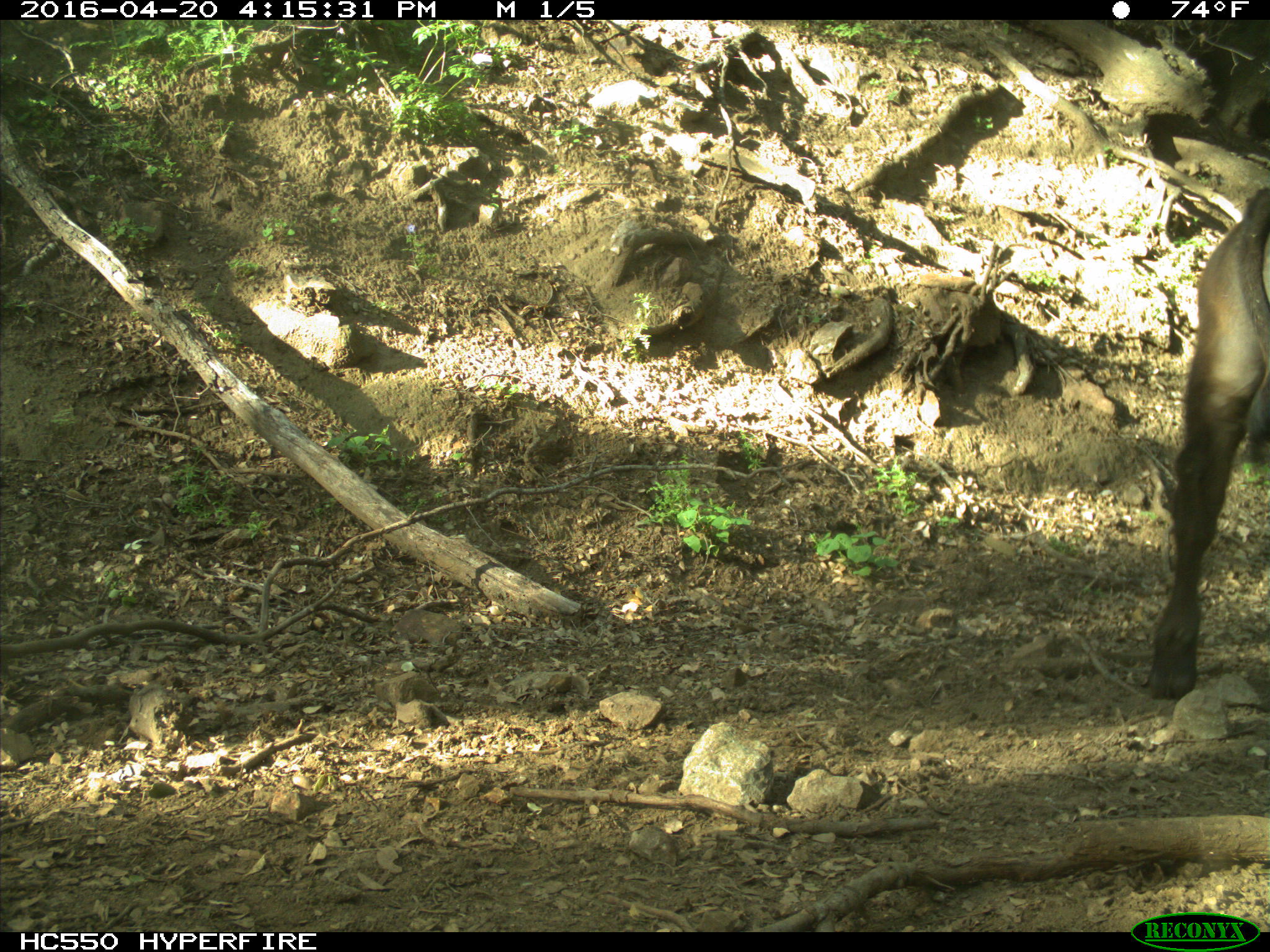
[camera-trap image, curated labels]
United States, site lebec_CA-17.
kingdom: Animalia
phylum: Chordata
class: Mammalia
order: Artiodactyla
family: Bovidae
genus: Bos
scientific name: Bos taurus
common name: domestic cow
Bos taurus (domestic cow).